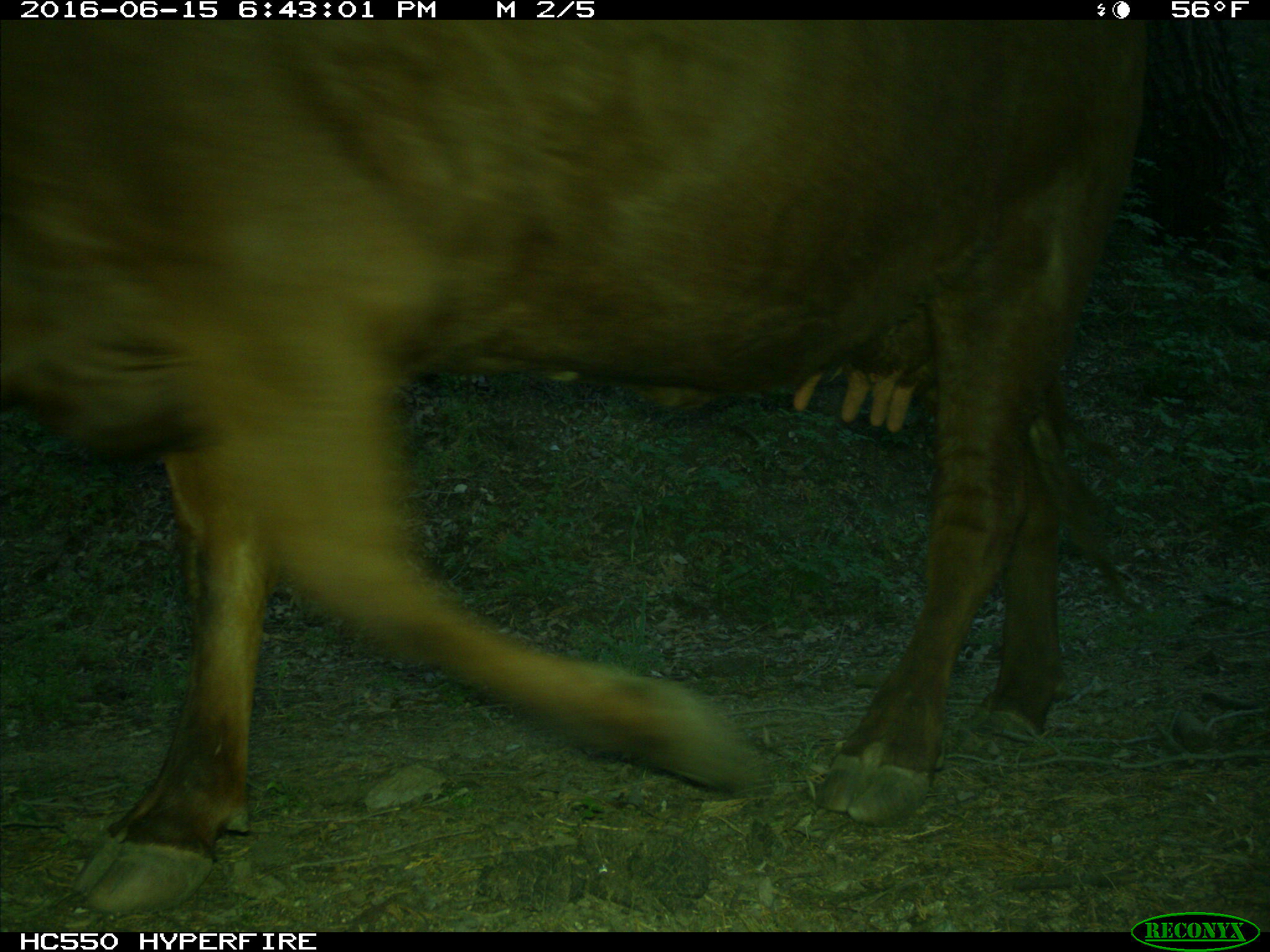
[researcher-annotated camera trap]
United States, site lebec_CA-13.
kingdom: Animalia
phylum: Chordata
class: Mammalia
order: Artiodactyla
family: Bovidae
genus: Bos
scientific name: Bos taurus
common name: domestic cow